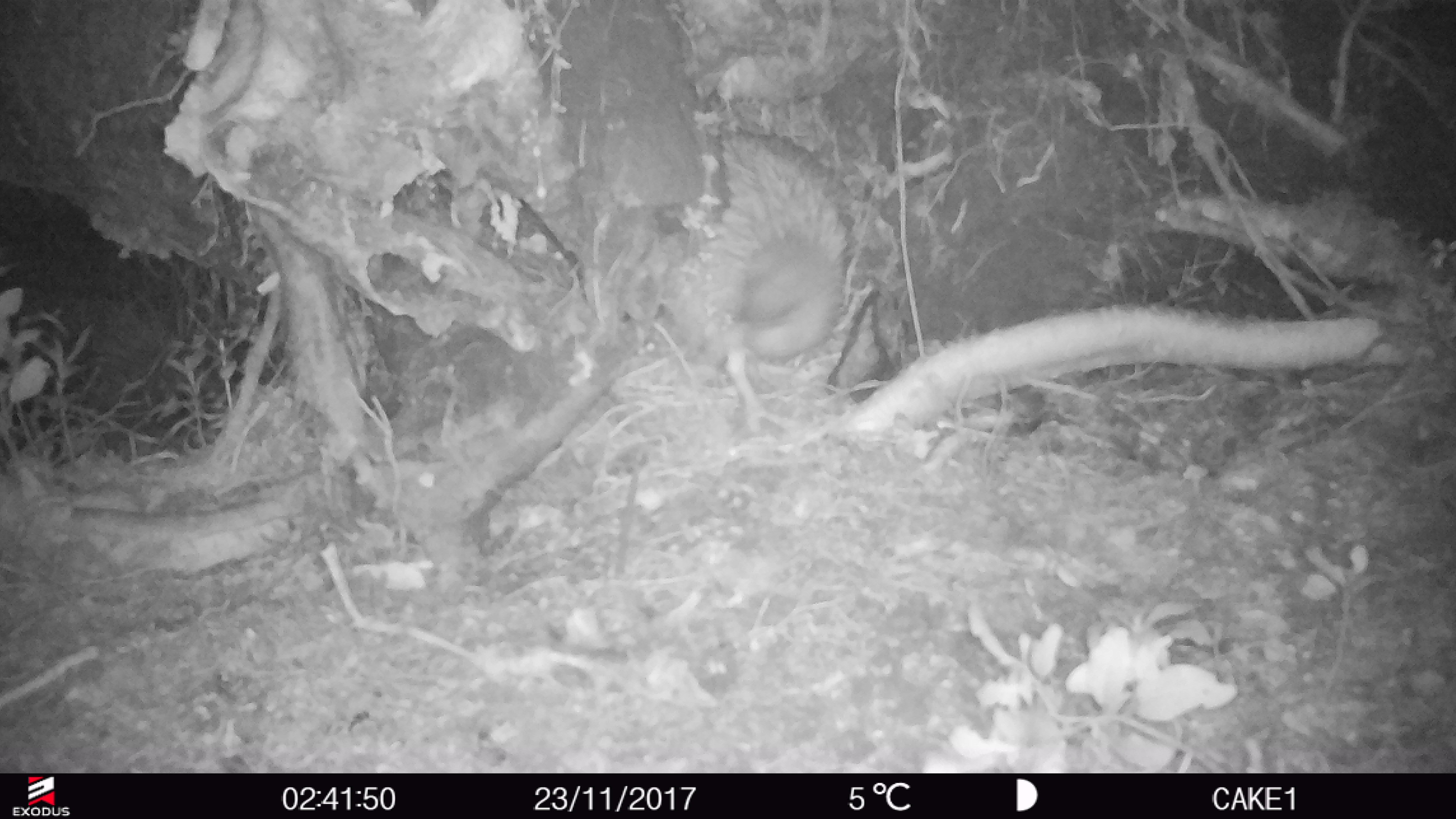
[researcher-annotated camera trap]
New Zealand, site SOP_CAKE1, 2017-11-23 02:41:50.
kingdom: Animalia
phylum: Chordata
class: Aves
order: Apterygiformes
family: Apterygidae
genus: Apteryx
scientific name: Apteryx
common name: kiwi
Kiwi (Apteryx).